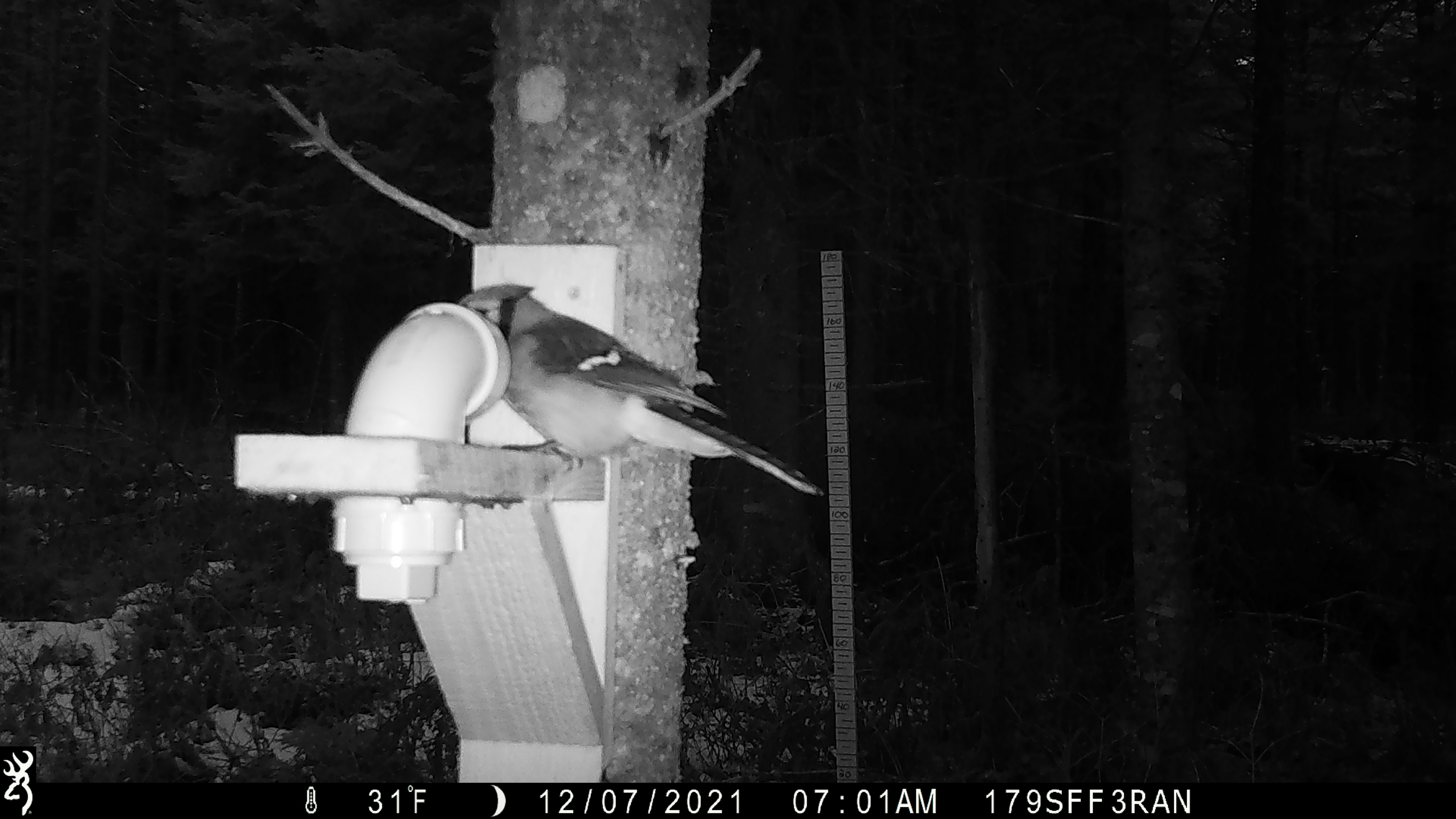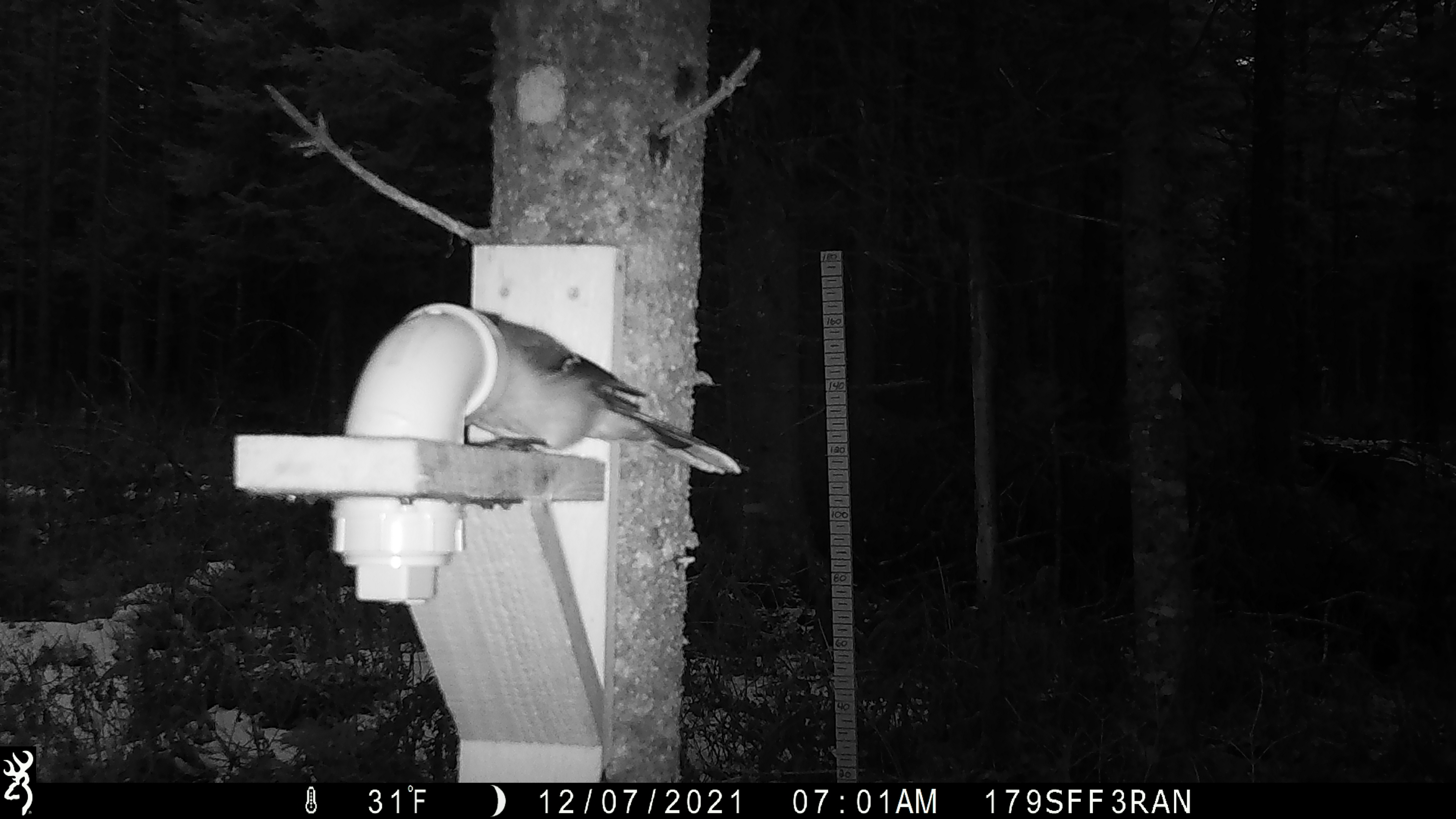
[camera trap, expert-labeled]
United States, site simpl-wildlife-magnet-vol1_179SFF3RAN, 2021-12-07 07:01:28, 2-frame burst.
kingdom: Animalia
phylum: Chordata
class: Aves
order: Passeriformes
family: Corvidae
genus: Cyanocitta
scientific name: Cyanocitta cristata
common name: blue jay